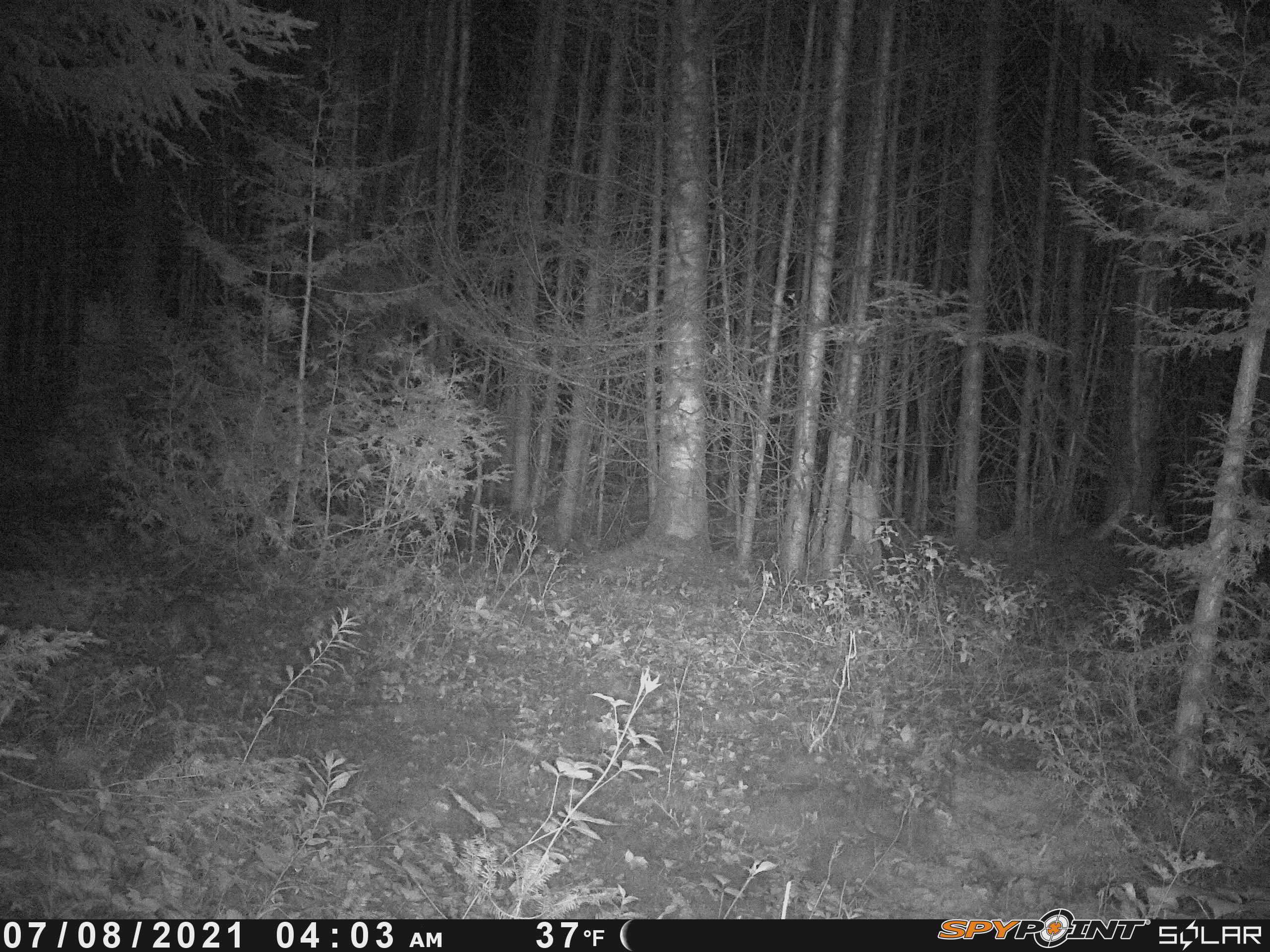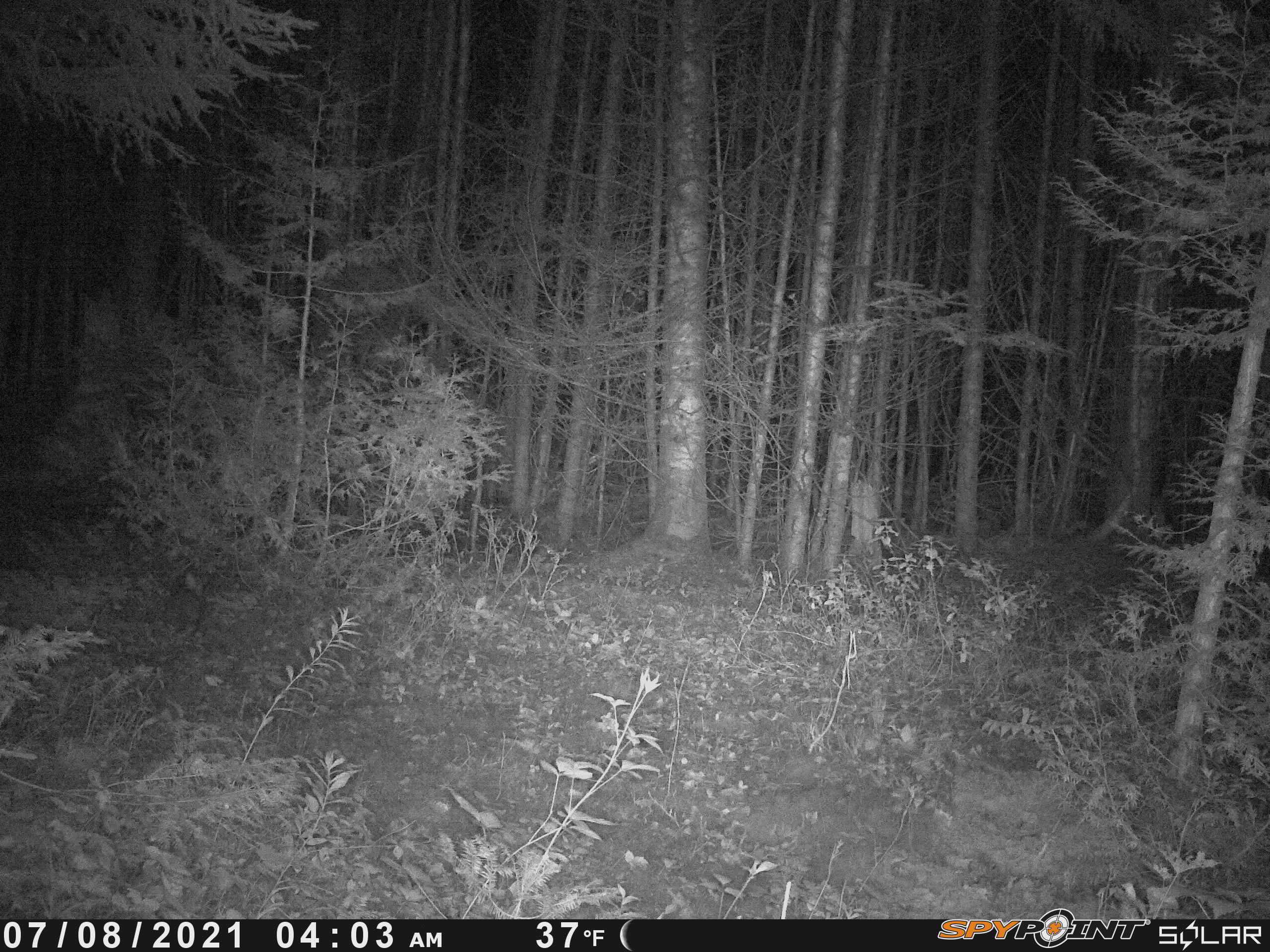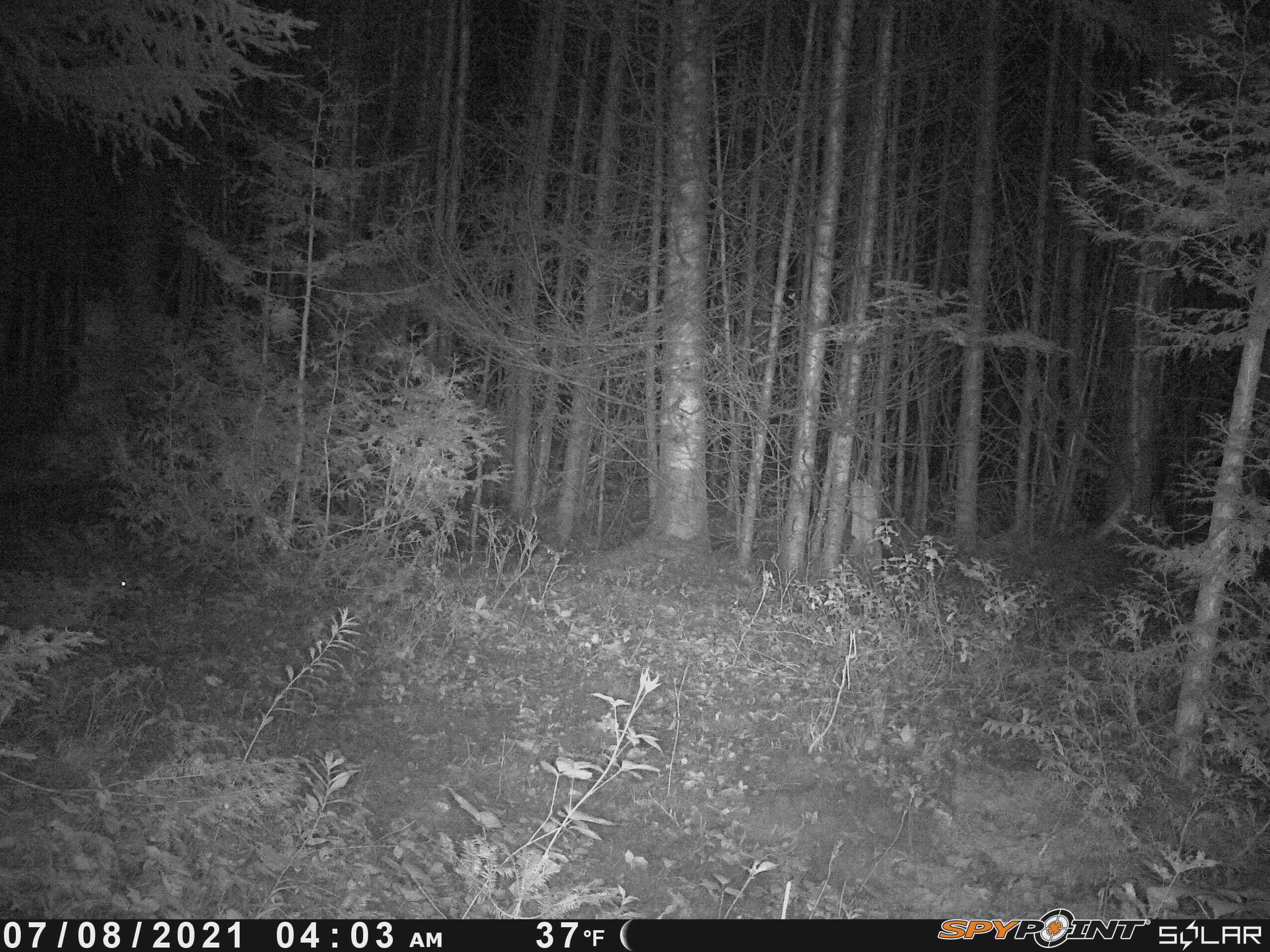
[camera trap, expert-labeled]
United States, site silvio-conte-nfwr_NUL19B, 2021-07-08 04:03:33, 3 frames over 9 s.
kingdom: Animalia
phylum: Chordata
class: Mammalia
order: Lagomorpha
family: Leporidae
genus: Lepus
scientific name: Lepus americanus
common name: snowshoe hare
Snowshoe hare (Lepus americanus).